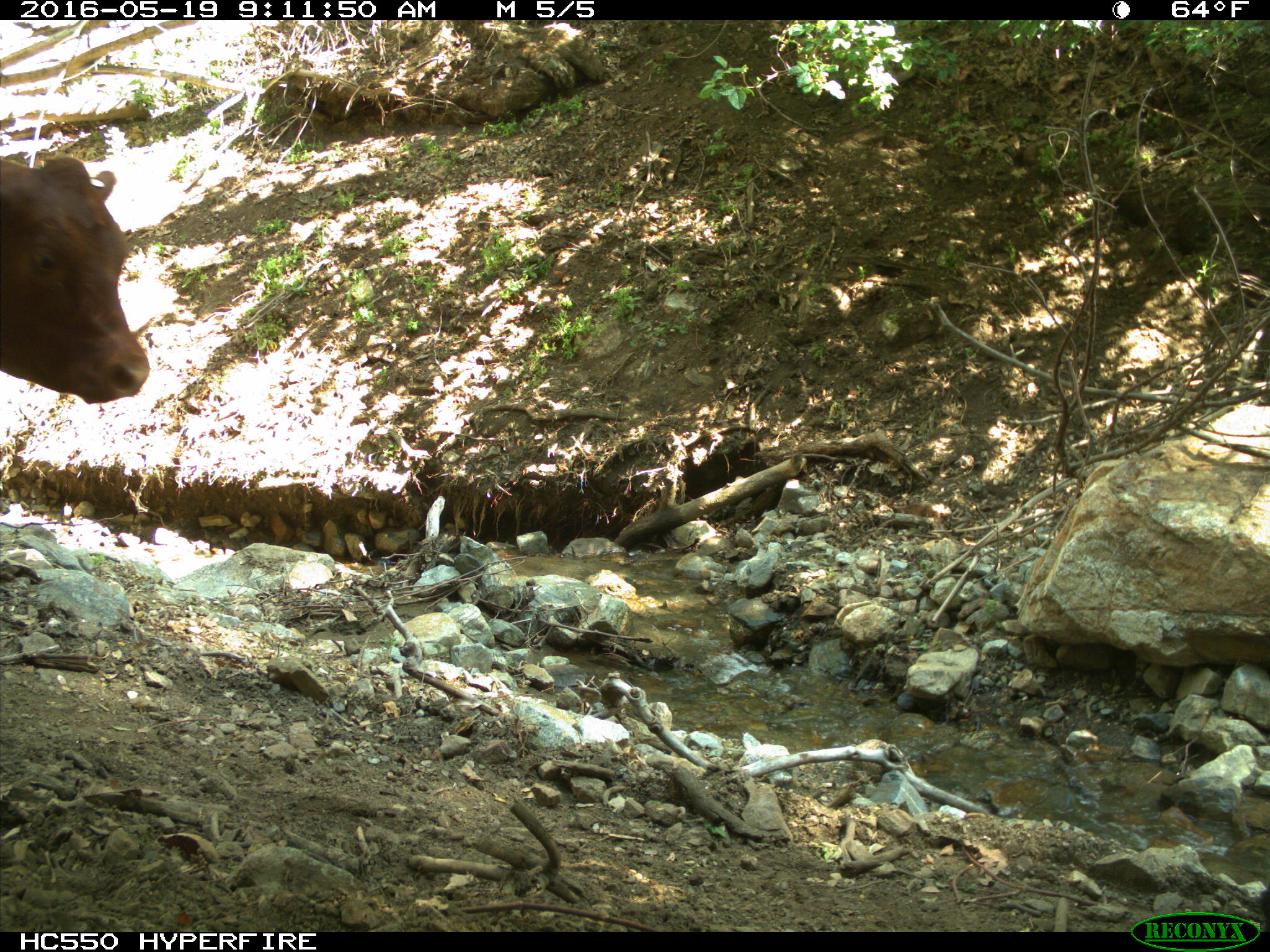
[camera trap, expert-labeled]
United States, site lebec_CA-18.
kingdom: Animalia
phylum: Chordata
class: Mammalia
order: Artiodactyla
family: Bovidae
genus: Bos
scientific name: Bos taurus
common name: domestic cow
Bos taurus (domestic cow).